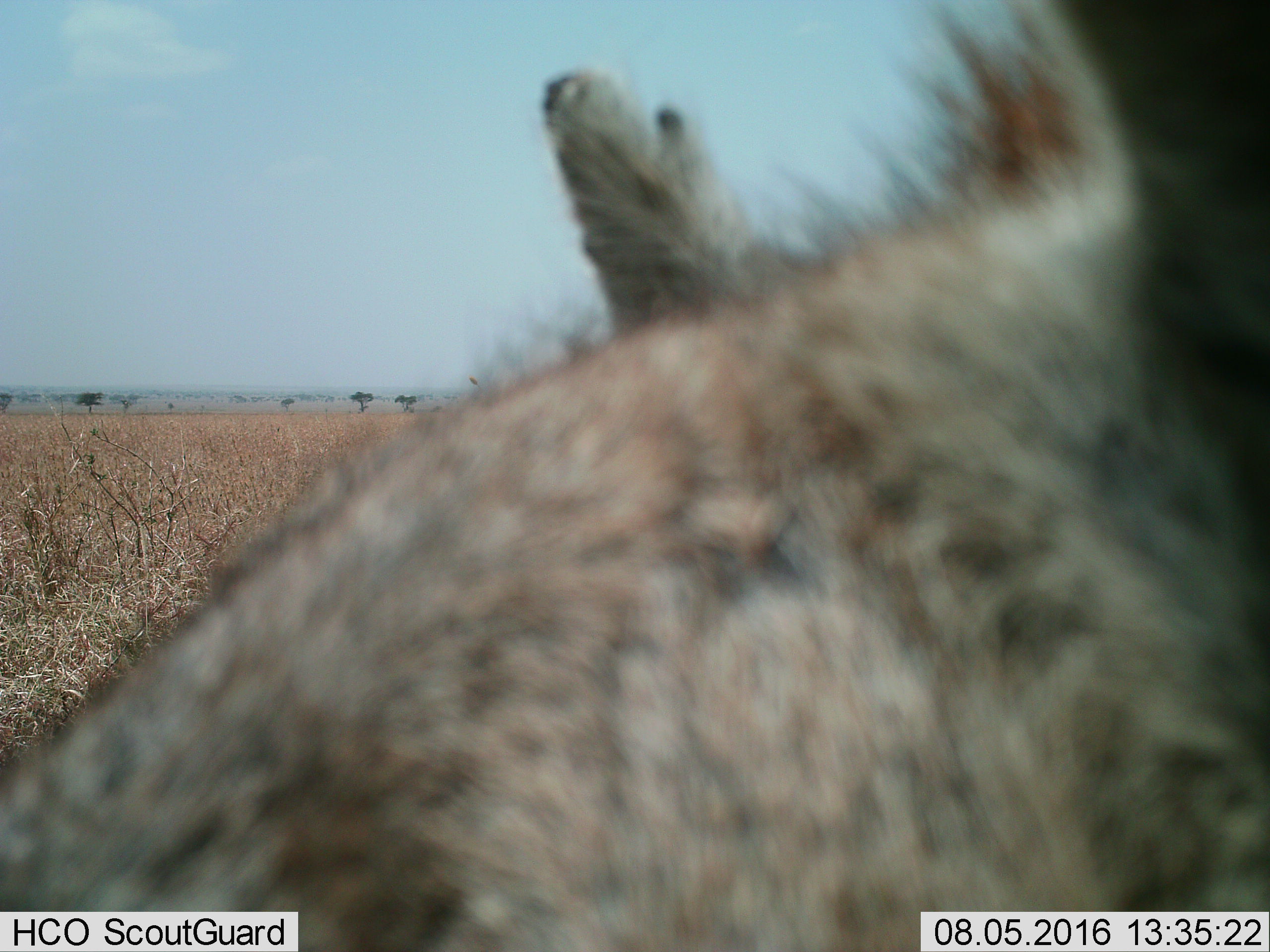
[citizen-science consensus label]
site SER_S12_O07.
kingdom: Animalia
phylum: Chordata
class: Mammalia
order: Carnivora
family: Hyaenidae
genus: Crocuta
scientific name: Crocuta crocuta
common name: spotted hyena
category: hyenaspotted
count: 1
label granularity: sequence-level